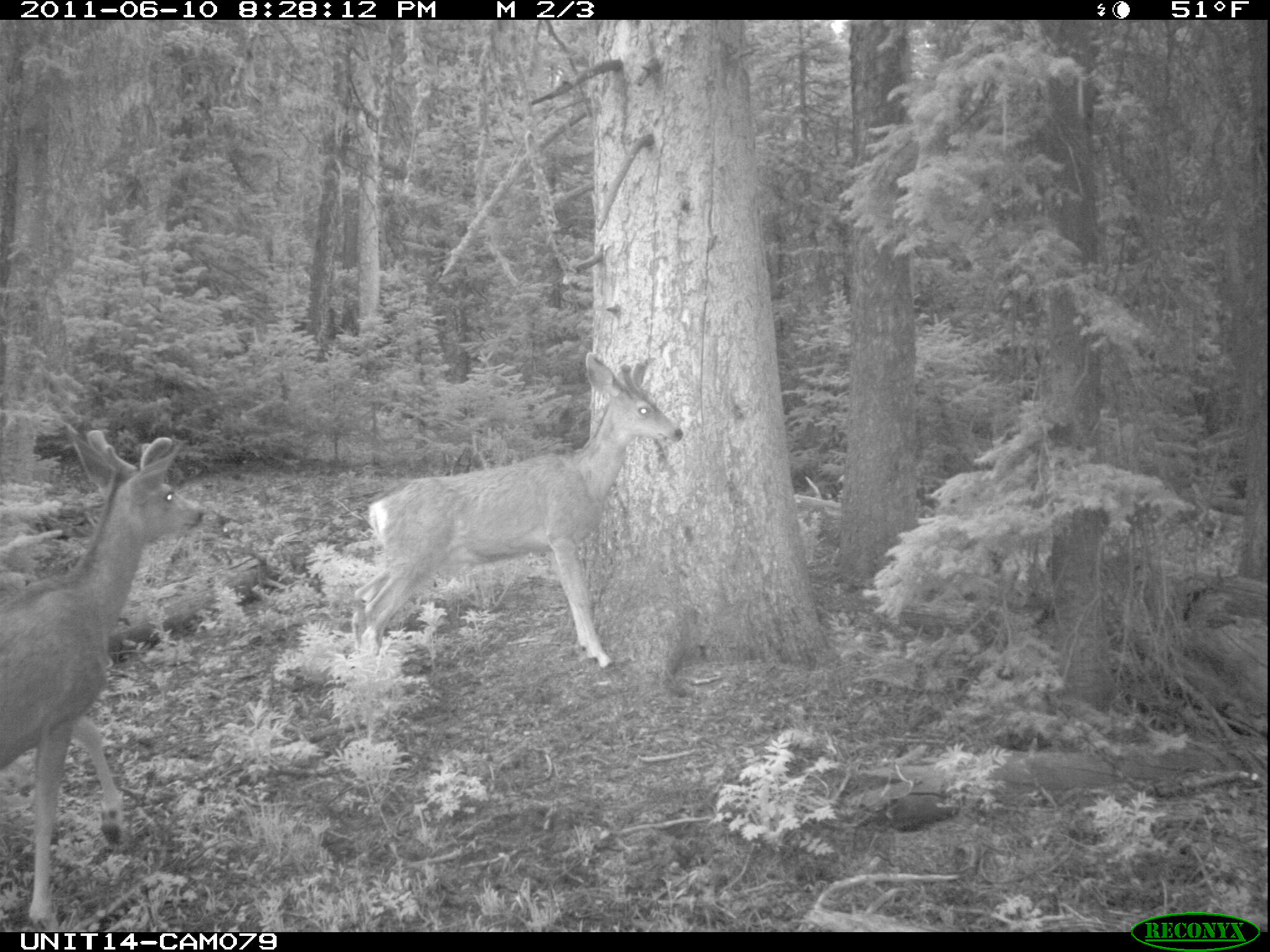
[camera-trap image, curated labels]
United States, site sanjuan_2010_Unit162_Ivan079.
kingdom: Animalia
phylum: Chordata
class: Mammalia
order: Artiodactyla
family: Cervidae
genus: Odocoileus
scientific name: Odocoileus hemionus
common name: mule deer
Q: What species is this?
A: Odocoileus hemionus (mule deer).